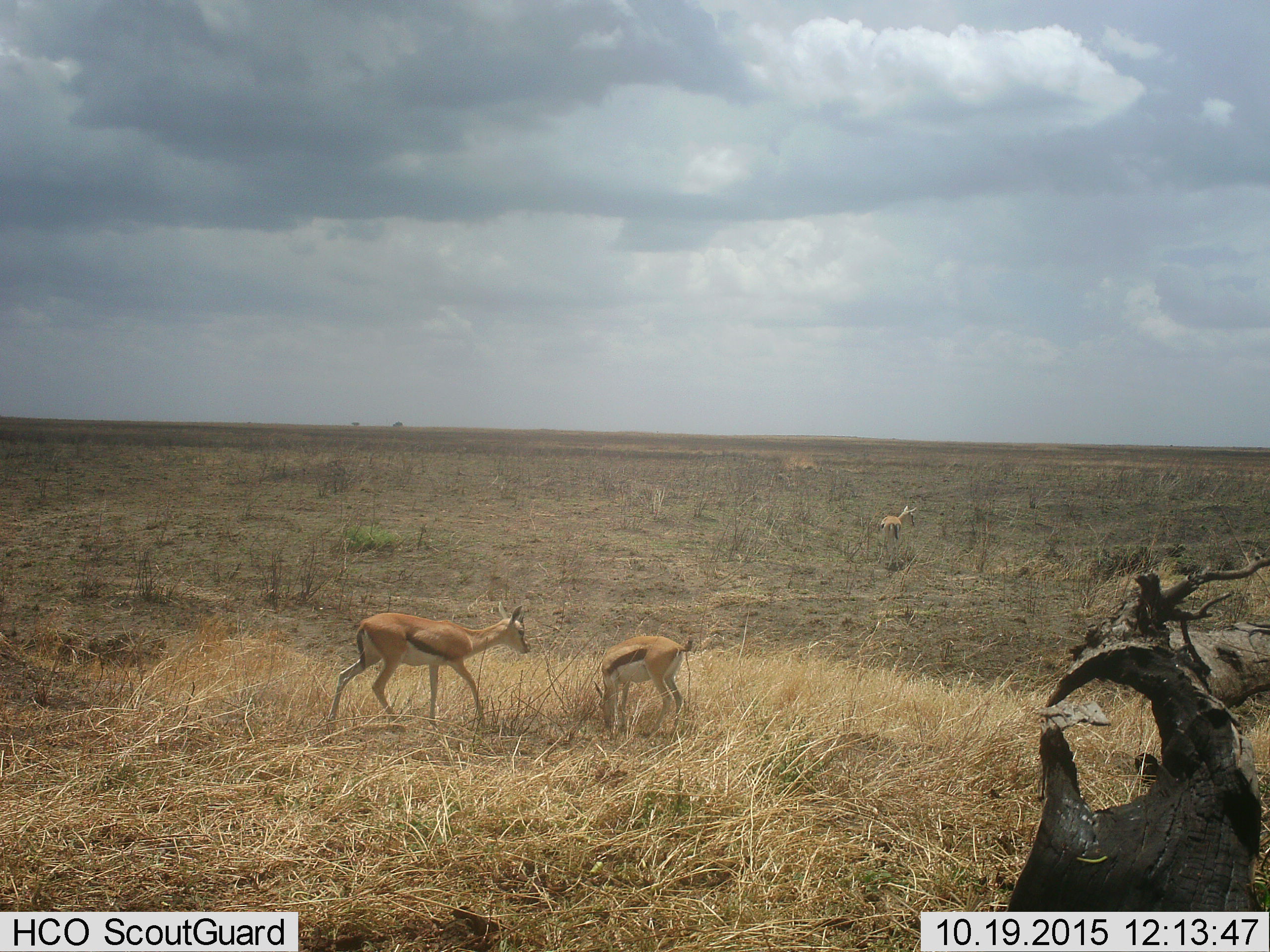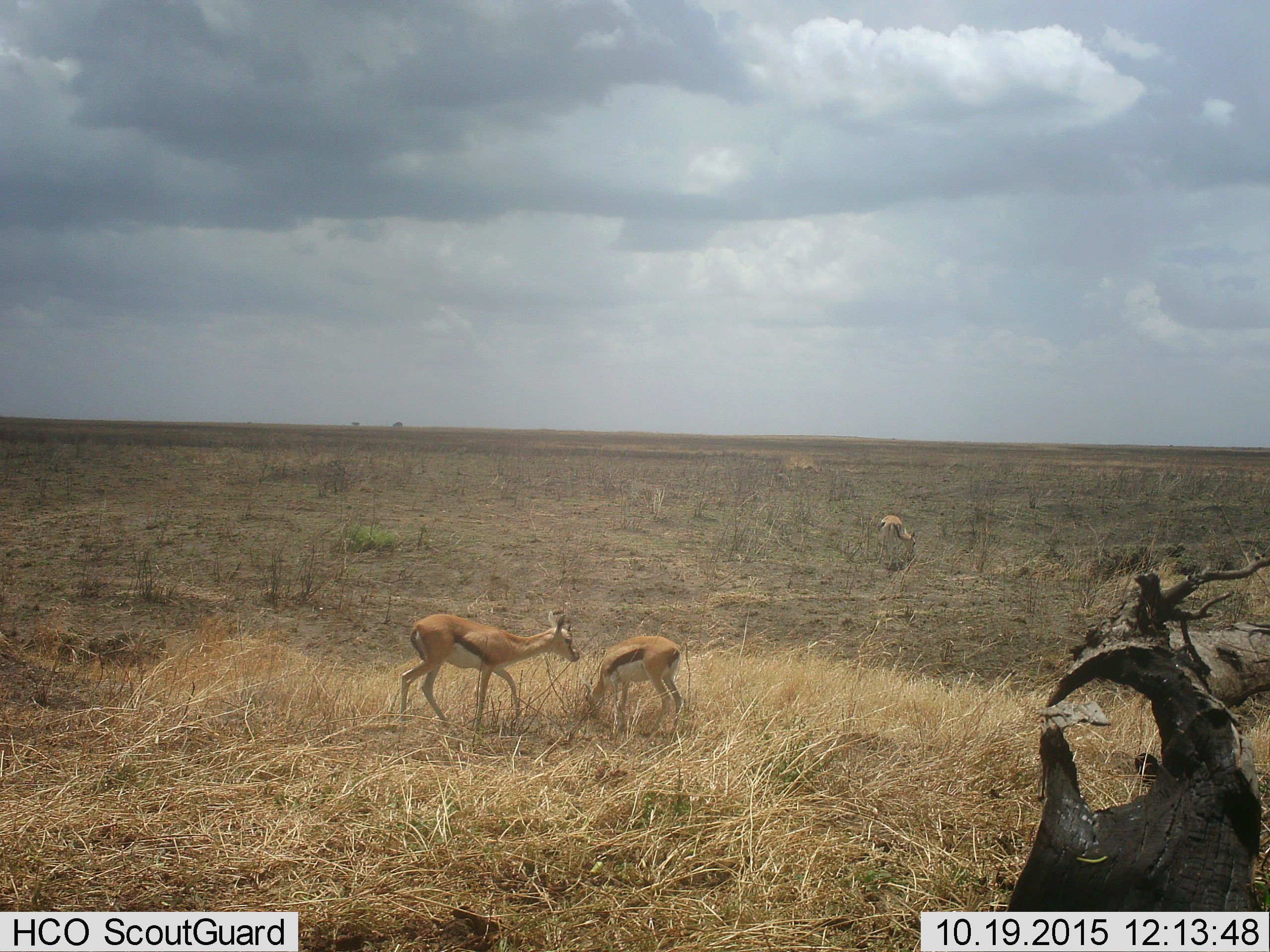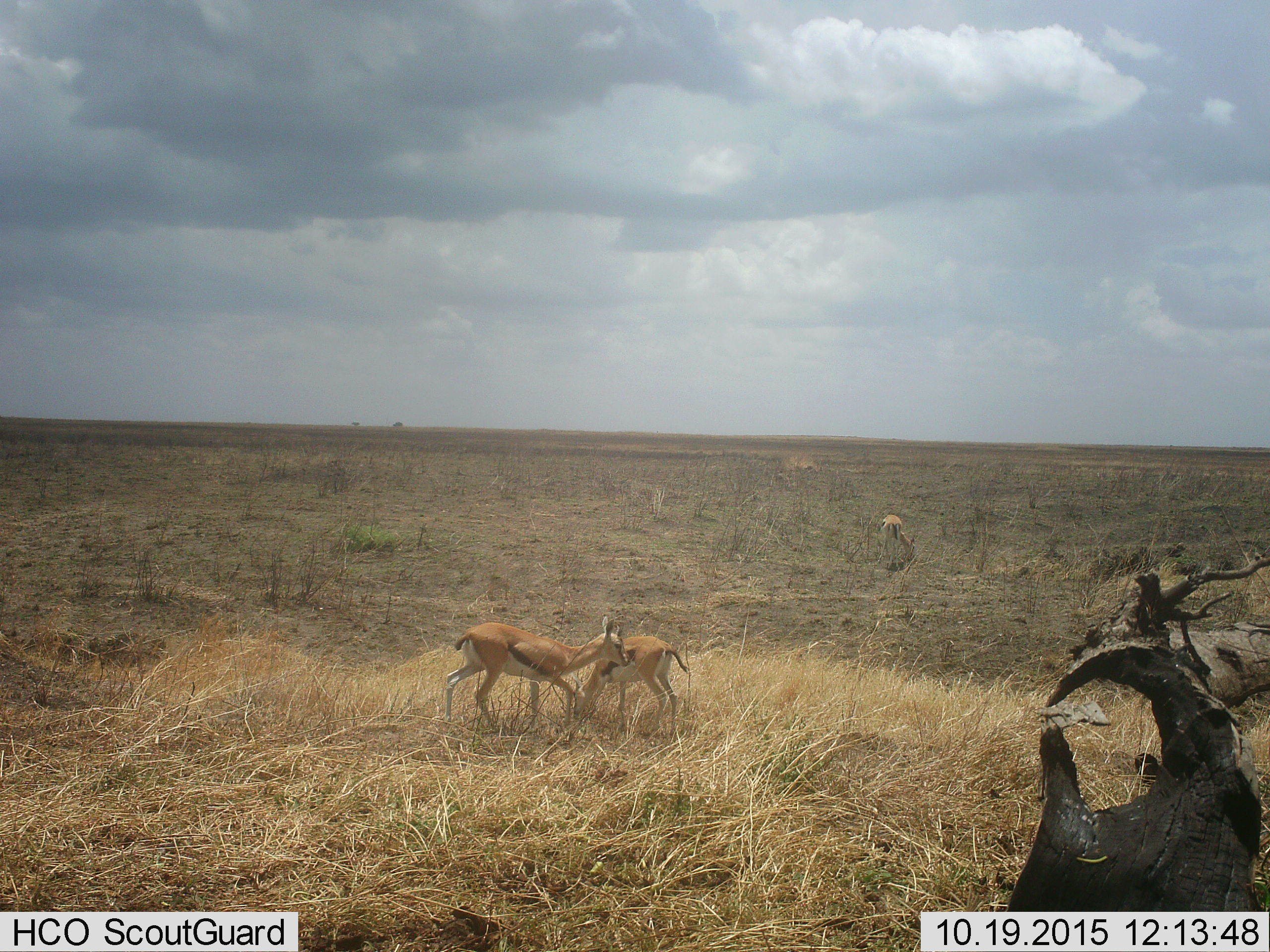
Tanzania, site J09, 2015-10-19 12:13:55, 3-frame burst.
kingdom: Animalia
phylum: Chordata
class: Mammalia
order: Artiodactyla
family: Bovidae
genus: Eudorcas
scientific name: Eudorcas thomsonii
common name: thomson's gazelle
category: gazellethomsons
Gazellethomsons (thomson's gazelle) (Eudorcas thomsonii), count 3. Behavior (volunteer vote fractions): standing 67%, resting 0%, moving 78%, interacting 22%. Young present (vote fraction): 0%. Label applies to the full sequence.